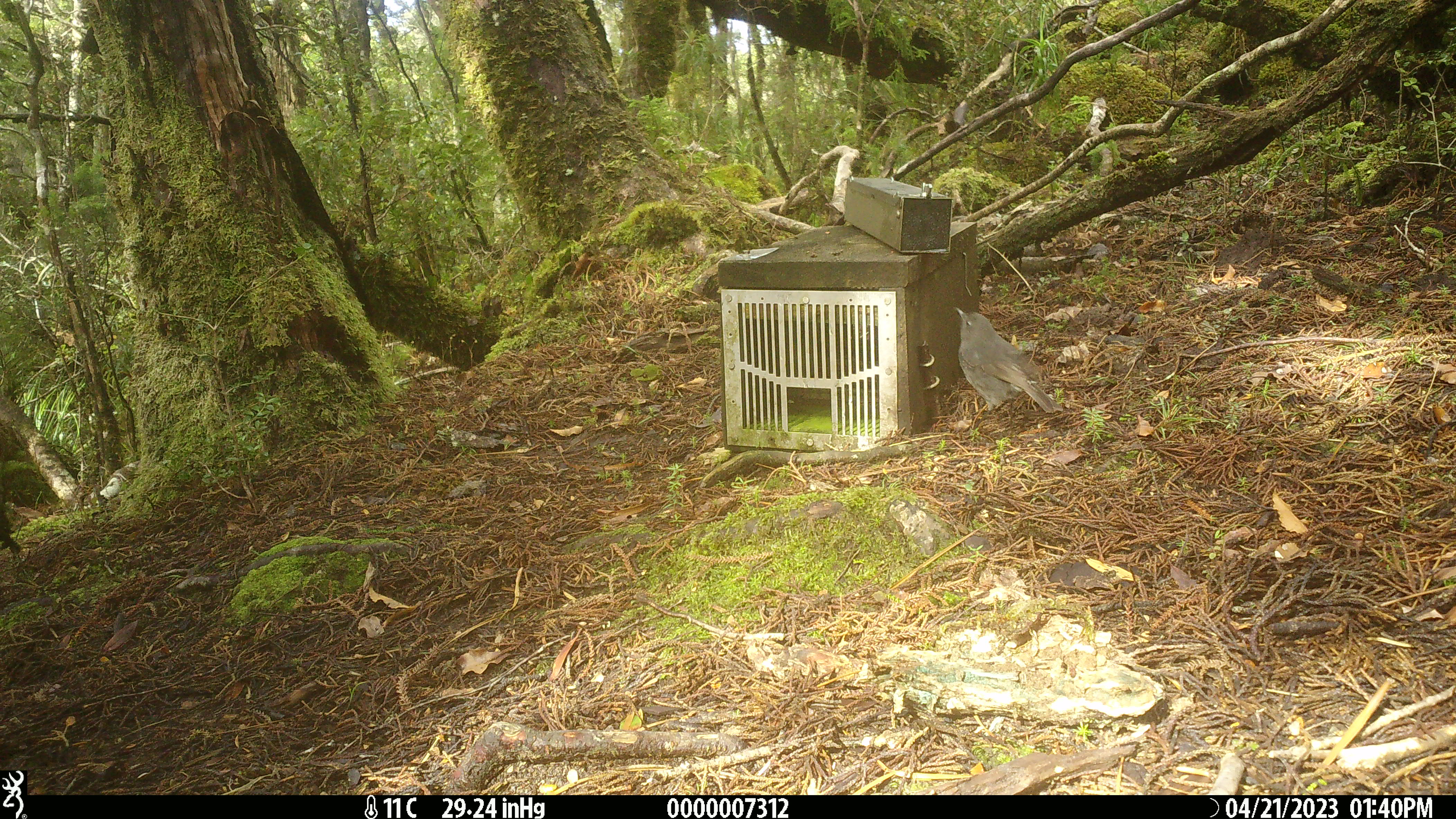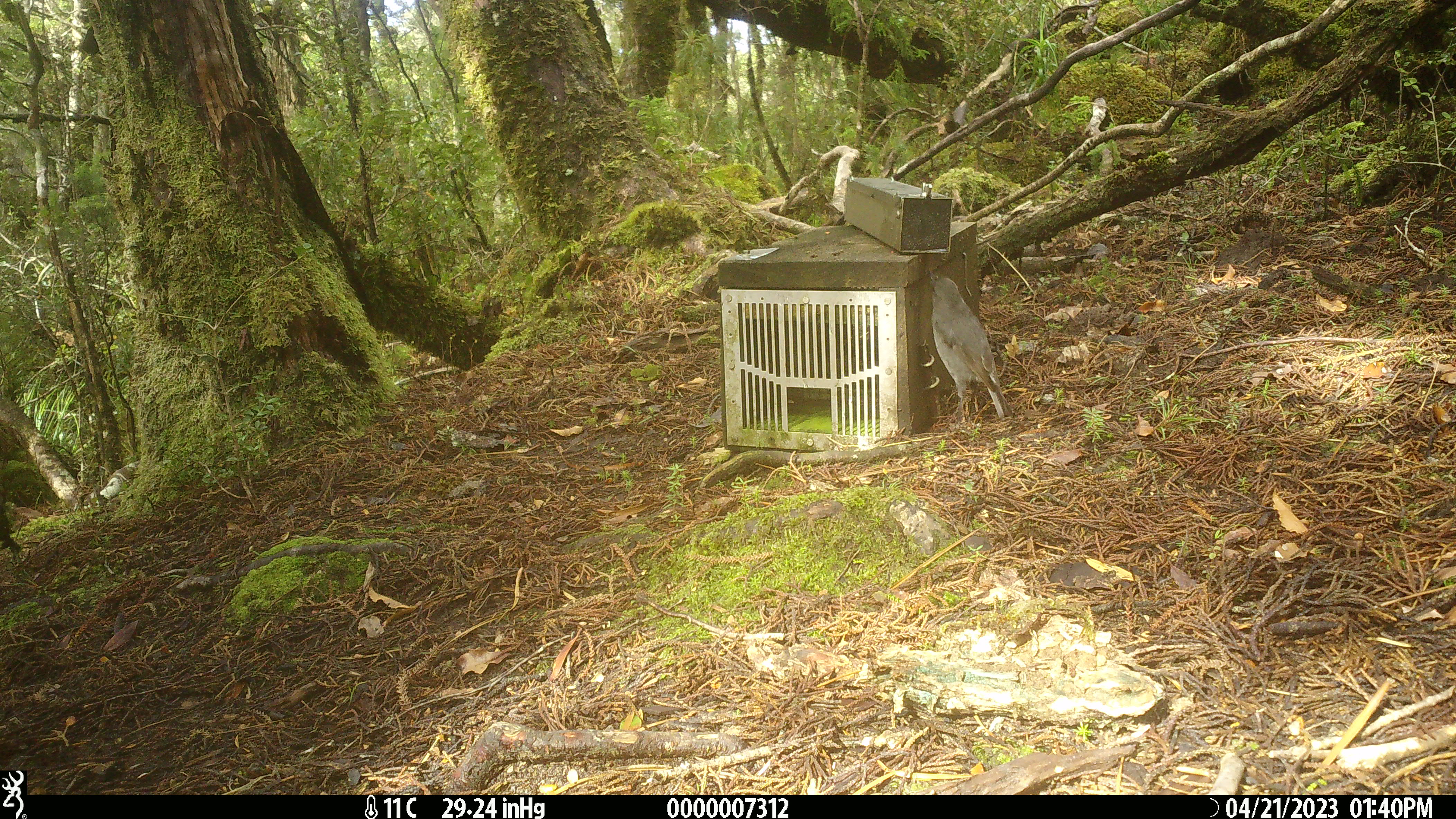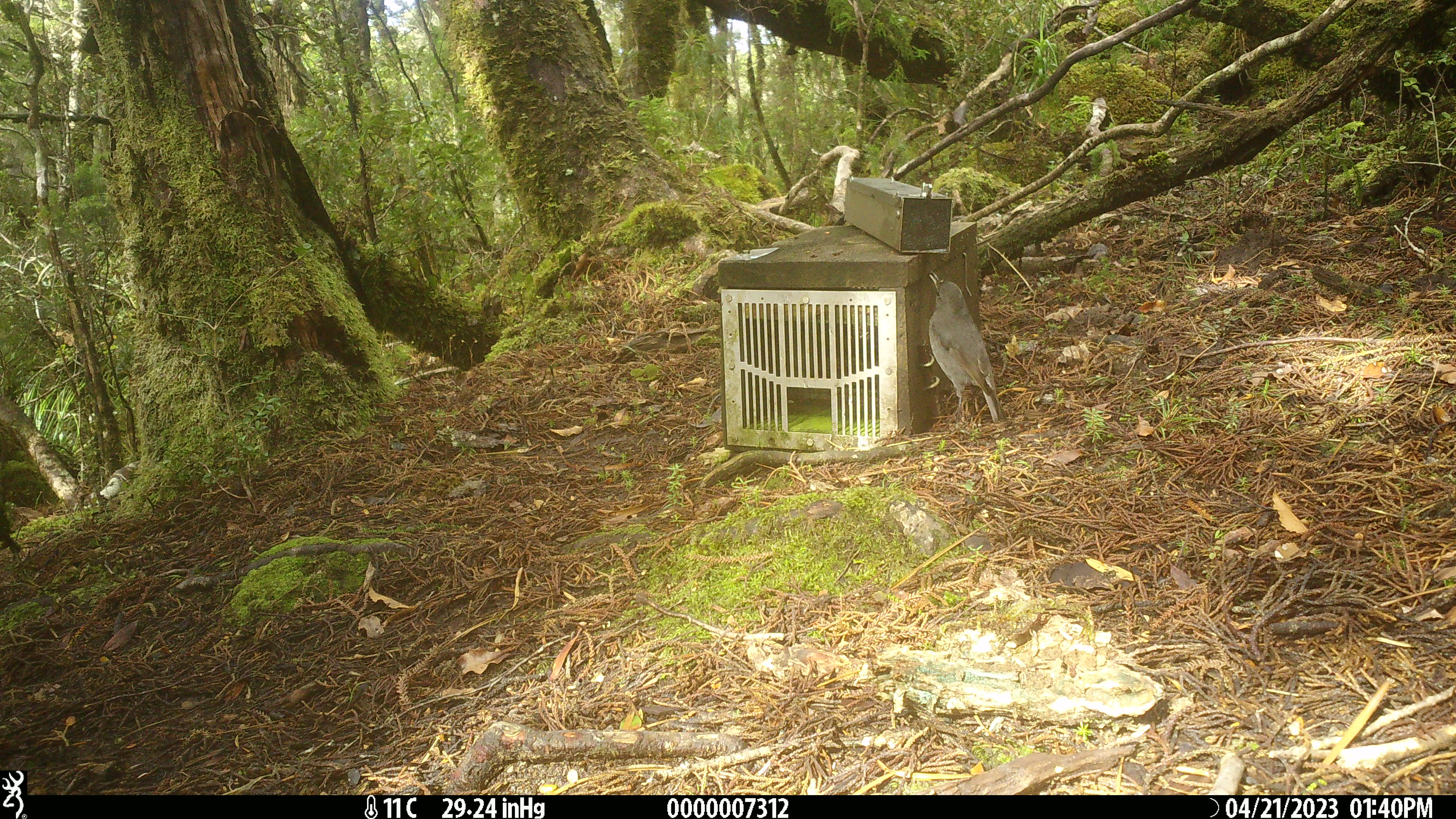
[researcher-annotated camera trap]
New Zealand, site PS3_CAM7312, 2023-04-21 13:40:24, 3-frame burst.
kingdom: Animalia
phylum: Chordata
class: Aves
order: Passeriformes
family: Petroicidae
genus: Petroica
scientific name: Petroica australis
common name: new zealand robin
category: robin